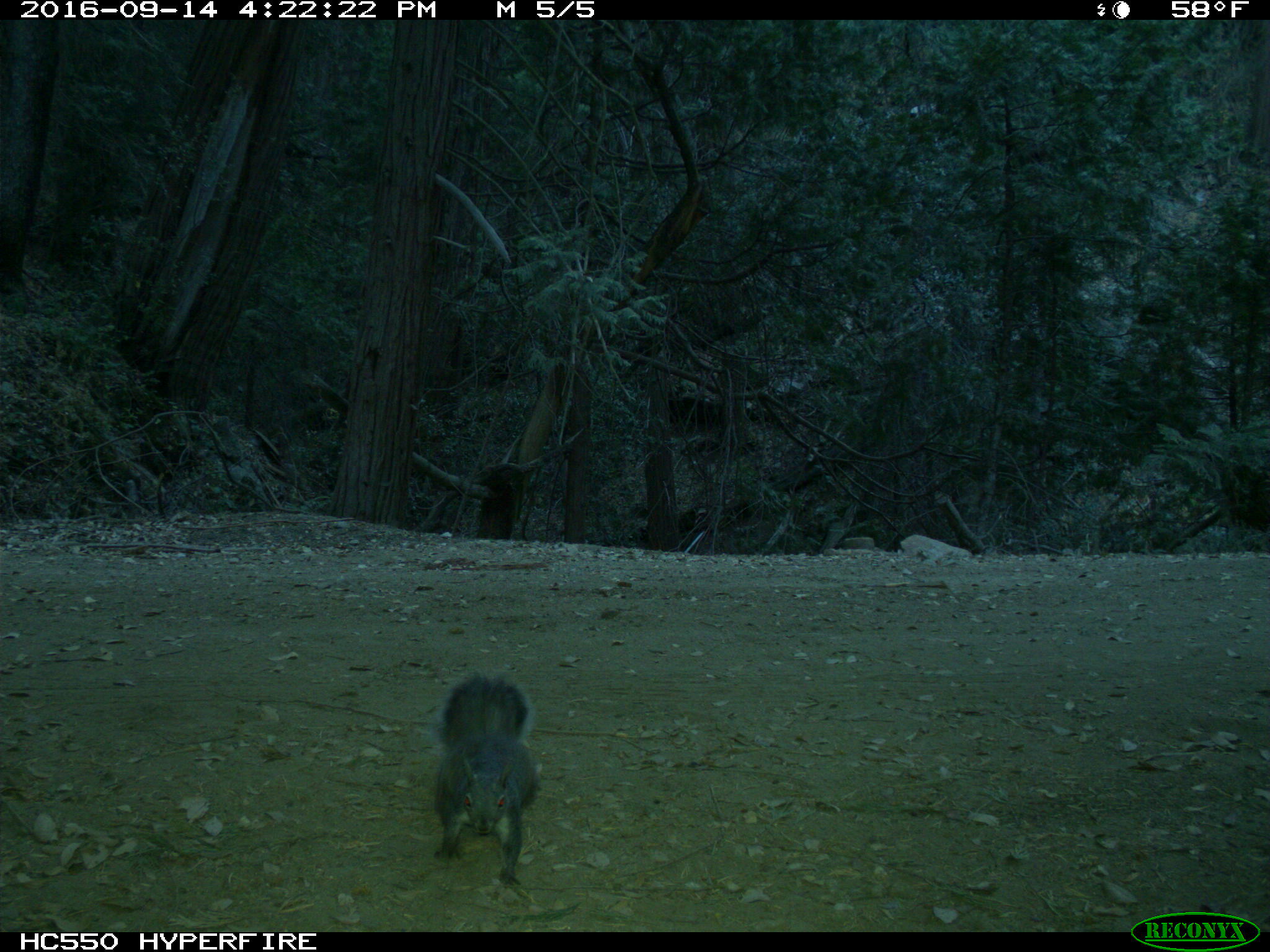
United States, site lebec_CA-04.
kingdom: Animalia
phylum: Chordata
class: Mammalia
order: Rodentia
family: Sciuridae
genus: Sciurus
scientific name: Sciurus carolinensis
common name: eastern gray squirrel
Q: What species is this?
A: Sciurus carolinensis (eastern gray squirrel).